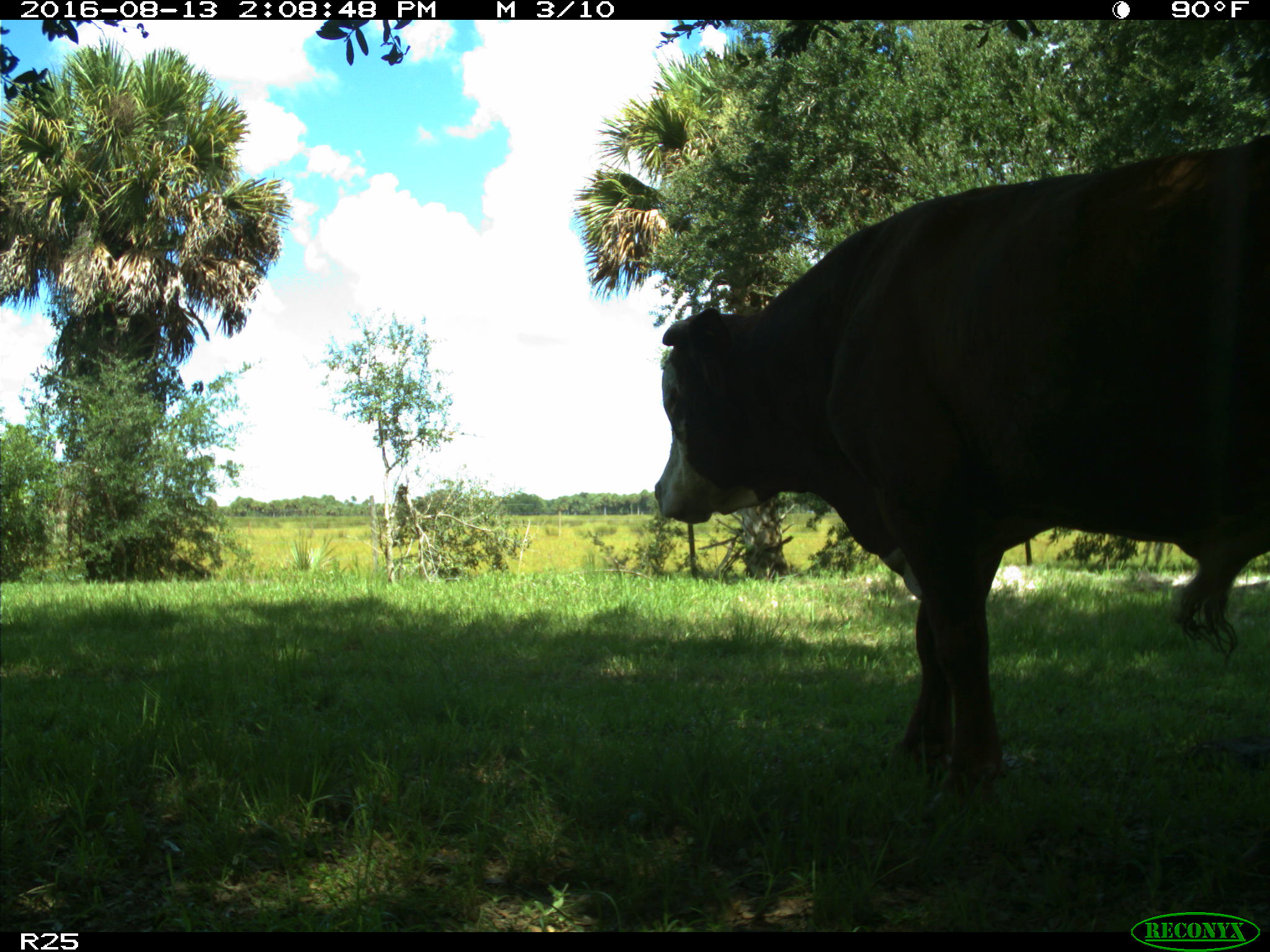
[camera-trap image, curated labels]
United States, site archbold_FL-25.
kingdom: Animalia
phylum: Chordata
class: Mammalia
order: Artiodactyla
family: Bovidae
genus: Bos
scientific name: Bos taurus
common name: domestic cow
Bos taurus (domestic cow).